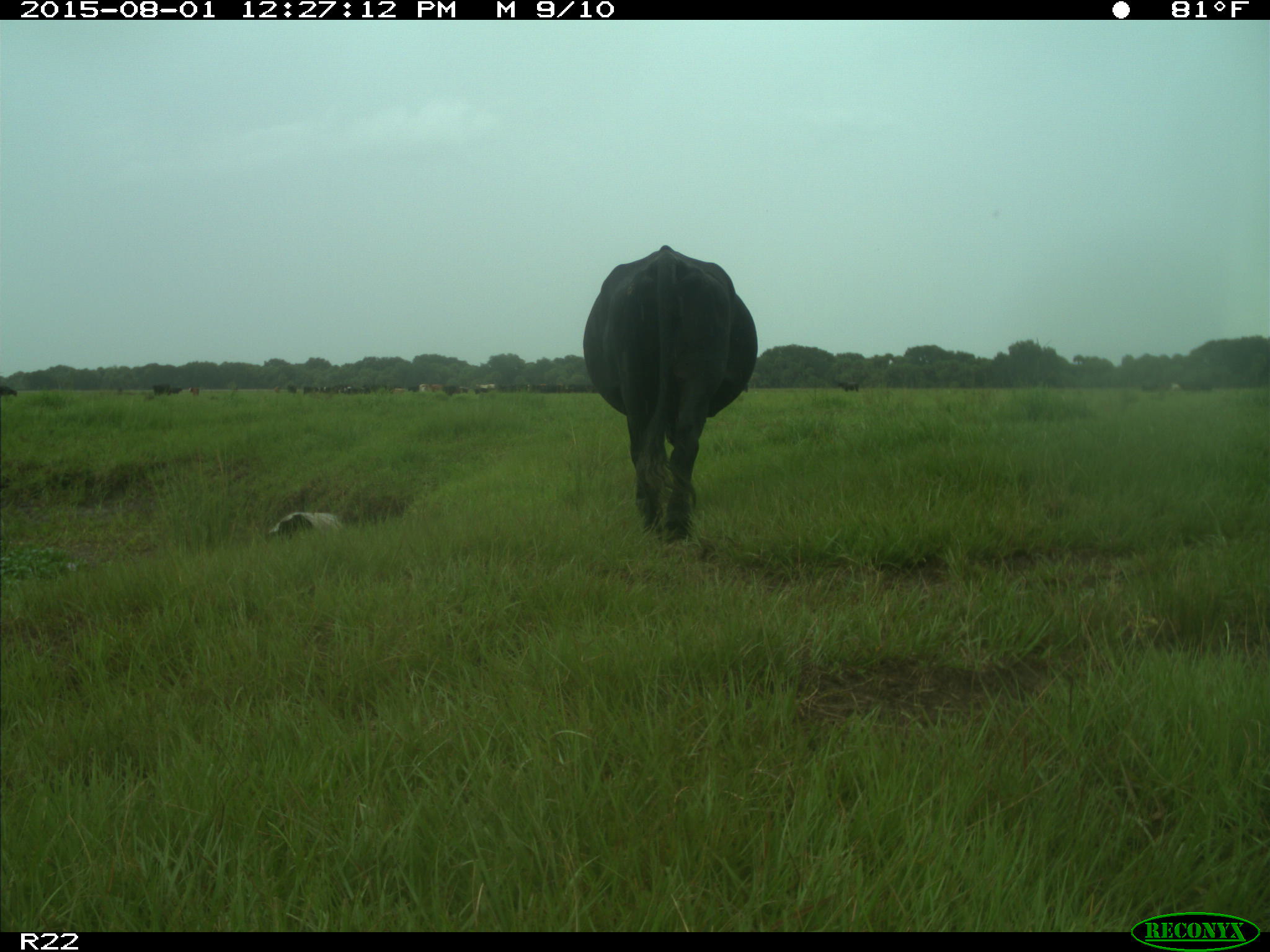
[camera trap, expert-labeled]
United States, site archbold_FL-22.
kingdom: Animalia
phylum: Chordata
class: Mammalia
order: Artiodactyla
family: Bovidae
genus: Bos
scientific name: Bos taurus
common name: domestic cow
Bos taurus (domestic cow).